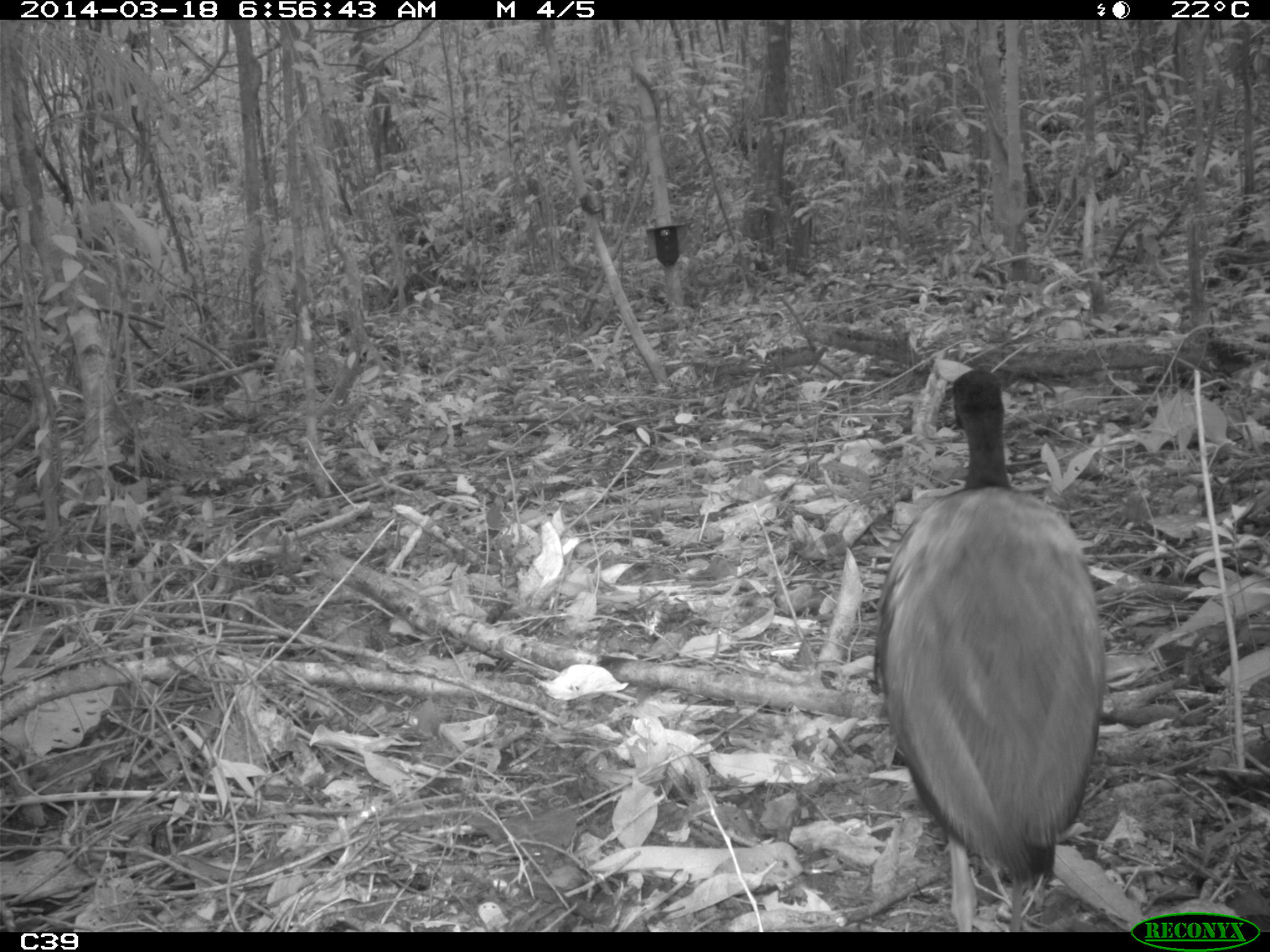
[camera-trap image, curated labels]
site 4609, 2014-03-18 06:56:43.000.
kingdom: Animalia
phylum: Chordata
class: Aves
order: Gruiformes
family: Psophiidae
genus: Psophia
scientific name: Psophia crepitans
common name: gray-winged trumpeter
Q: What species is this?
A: Psophia crepitans (gray-winged trumpeter).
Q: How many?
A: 11.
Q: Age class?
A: Adult.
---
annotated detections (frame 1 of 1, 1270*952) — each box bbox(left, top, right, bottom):
psophia crepitans: bbox(874, 368, 1109, 931)